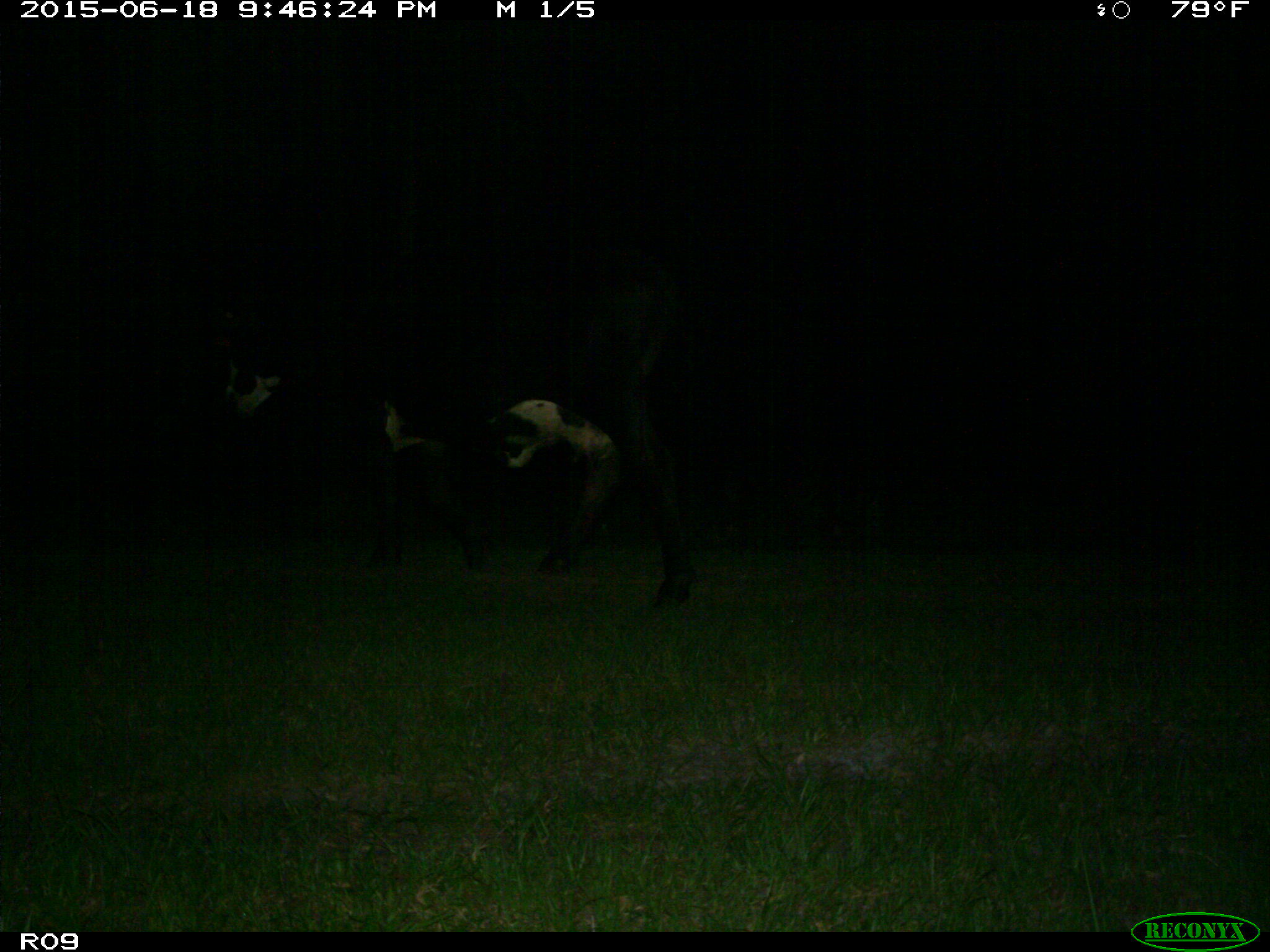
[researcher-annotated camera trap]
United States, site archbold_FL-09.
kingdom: Animalia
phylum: Chordata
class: Mammalia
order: Artiodactyla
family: Bovidae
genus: Bos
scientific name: Bos taurus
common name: domestic cow